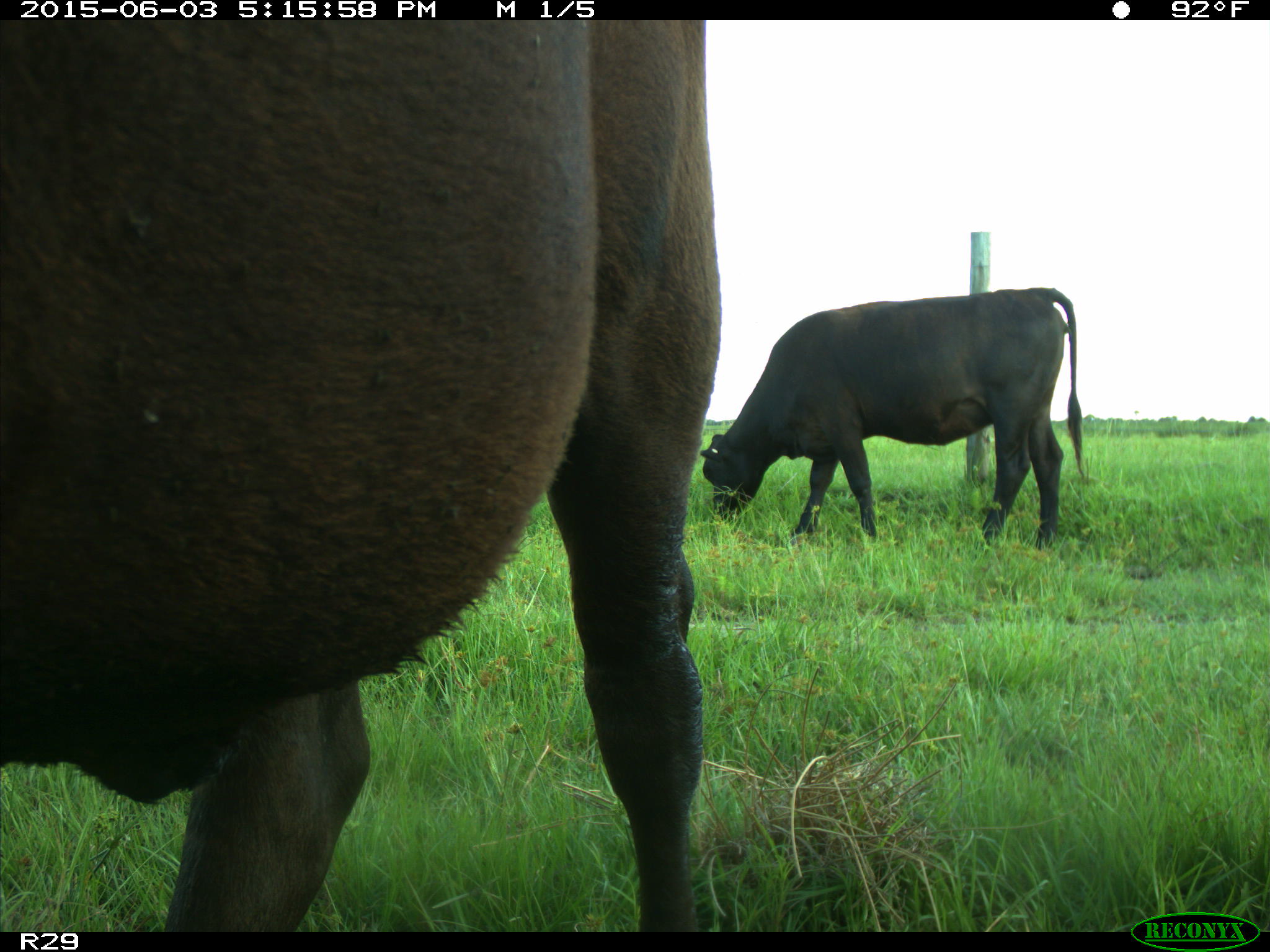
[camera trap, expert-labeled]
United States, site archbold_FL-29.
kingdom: Animalia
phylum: Chordata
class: Mammalia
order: Artiodactyla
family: Bovidae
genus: Bos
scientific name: Bos taurus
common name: domestic cow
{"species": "Bos taurus (domestic cow)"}